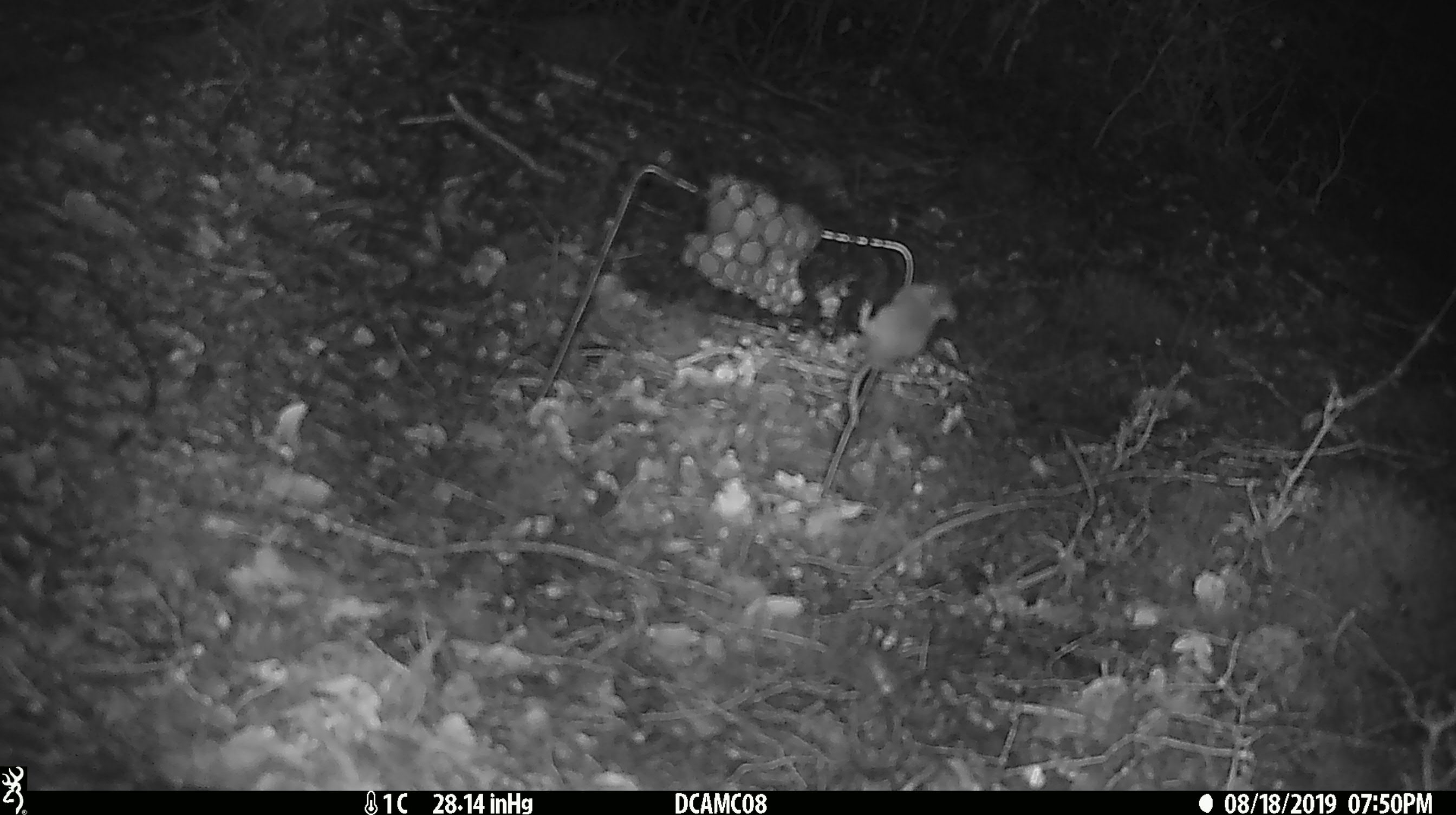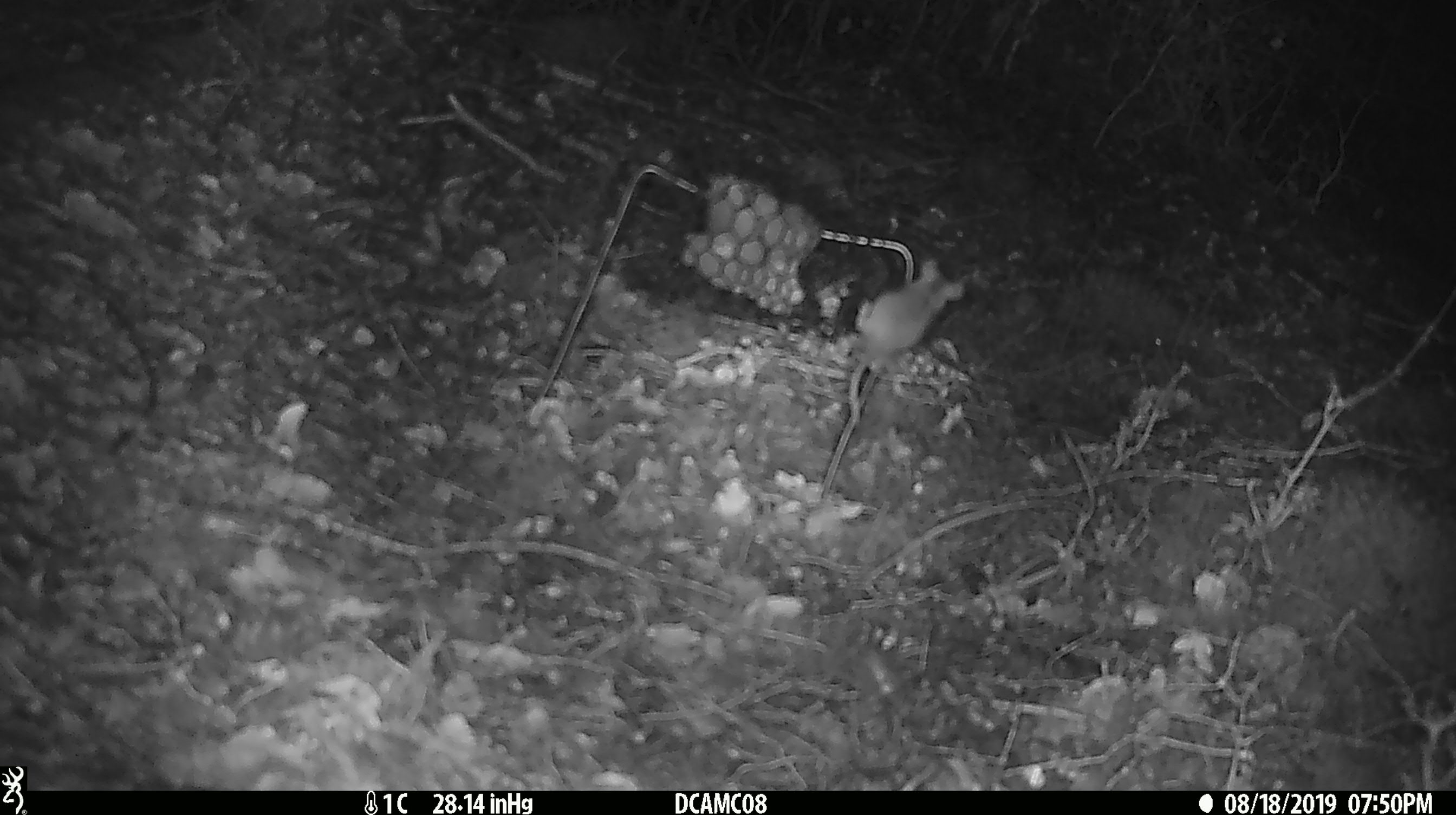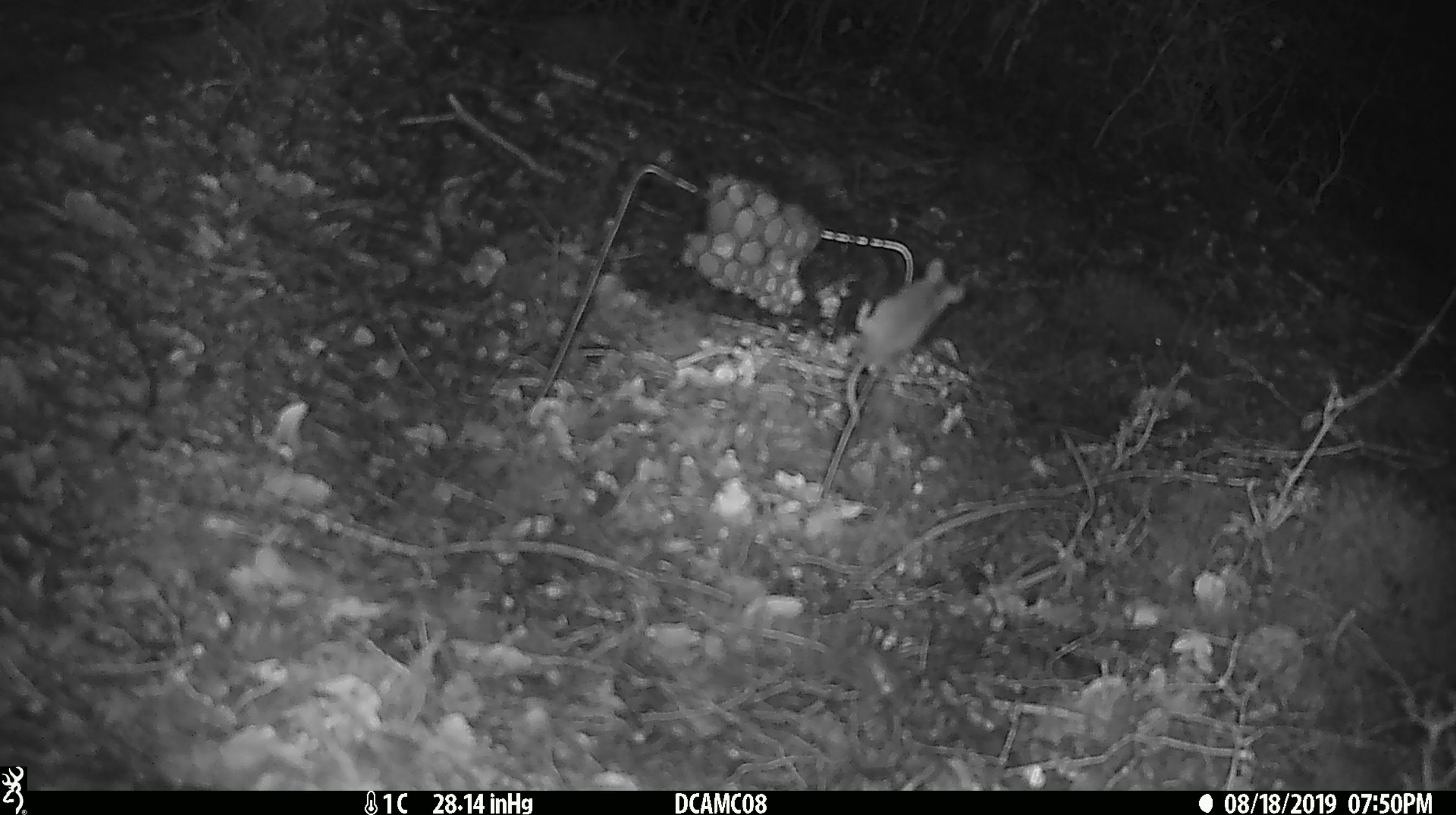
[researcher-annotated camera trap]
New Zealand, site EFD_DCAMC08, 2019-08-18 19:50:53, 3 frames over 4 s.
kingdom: Animalia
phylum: Chordata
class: Mammalia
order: Rodentia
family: Muridae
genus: Mus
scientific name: Mus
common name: mouse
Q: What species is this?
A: Mouse (Mus).